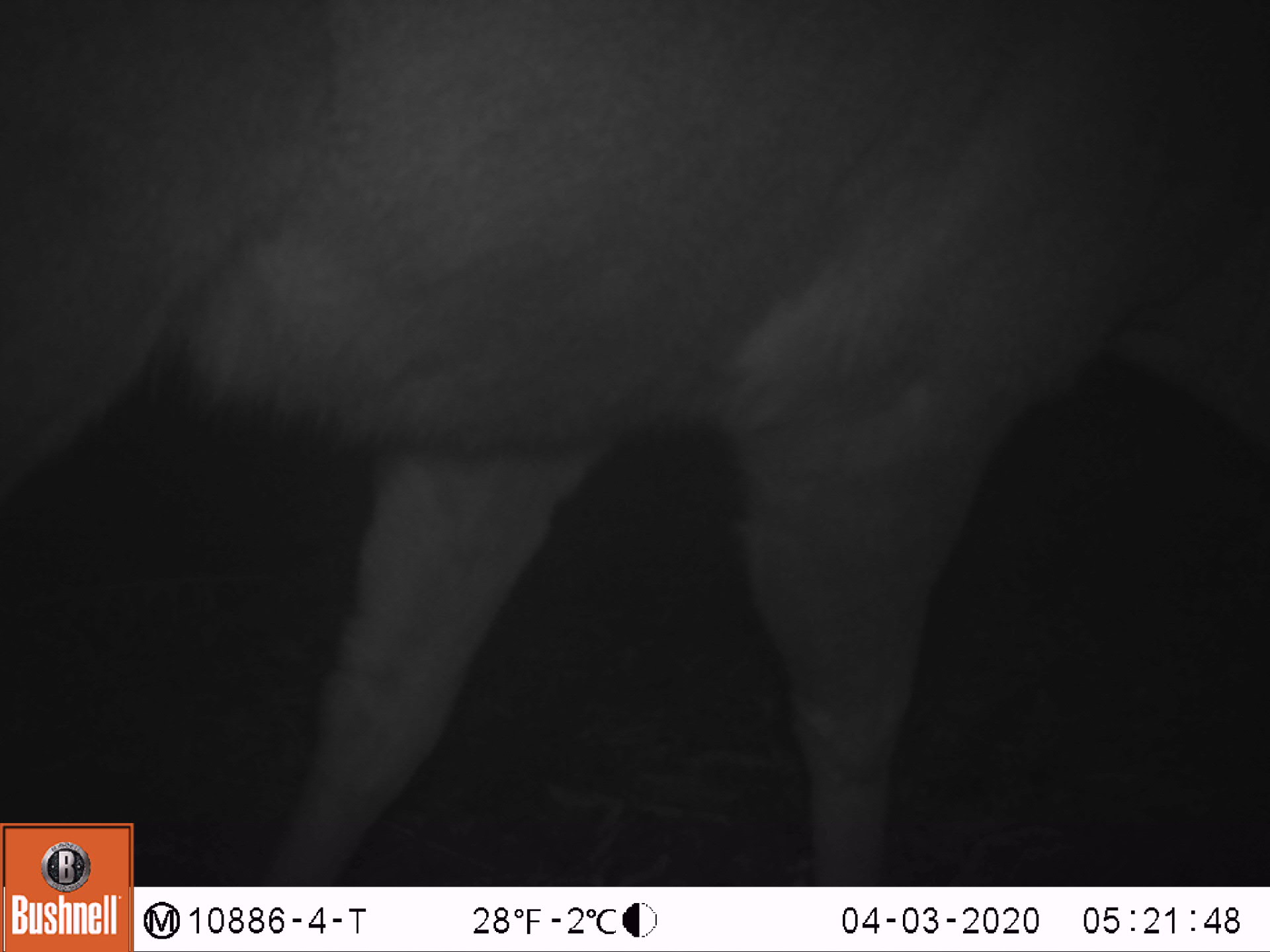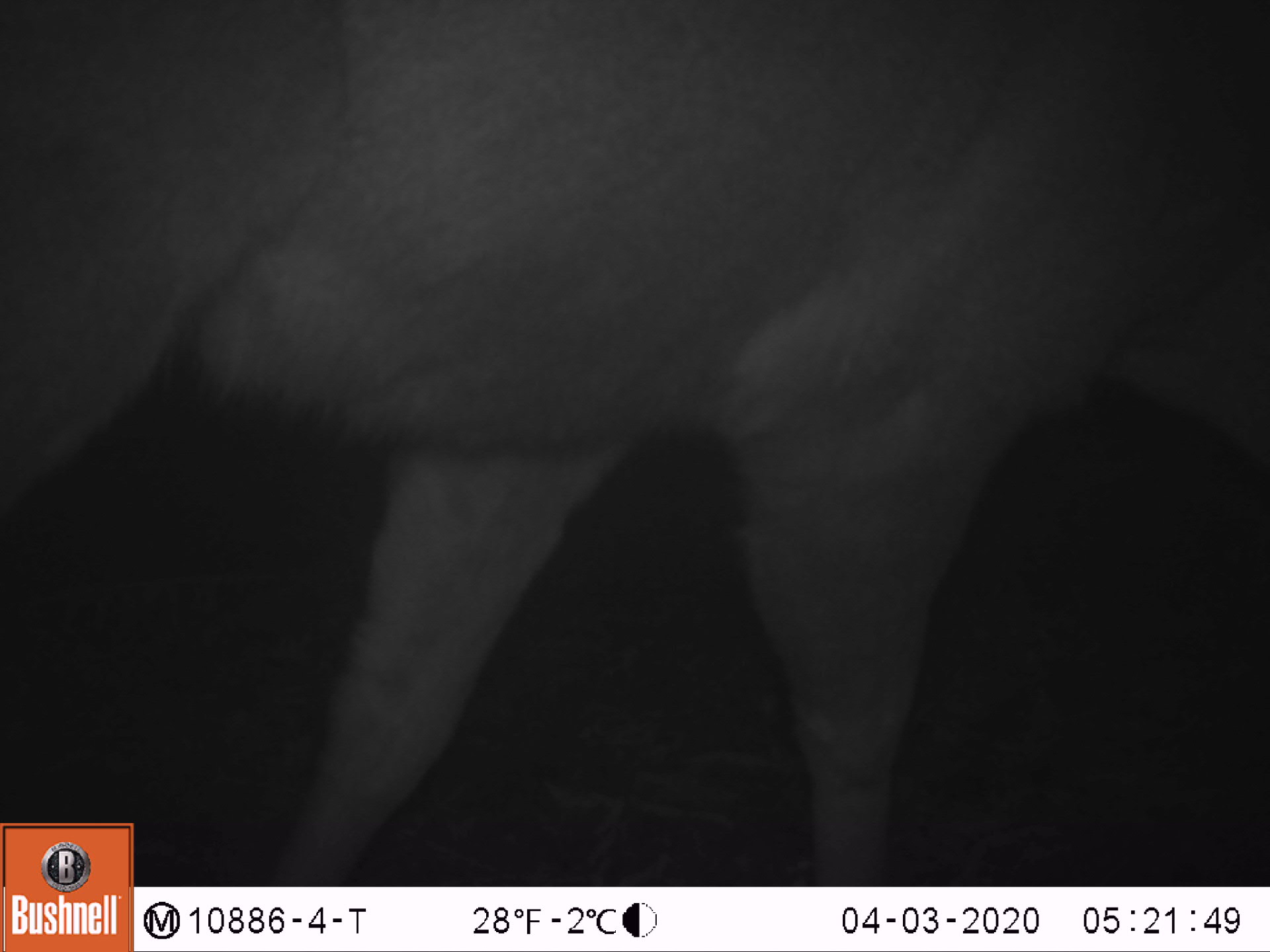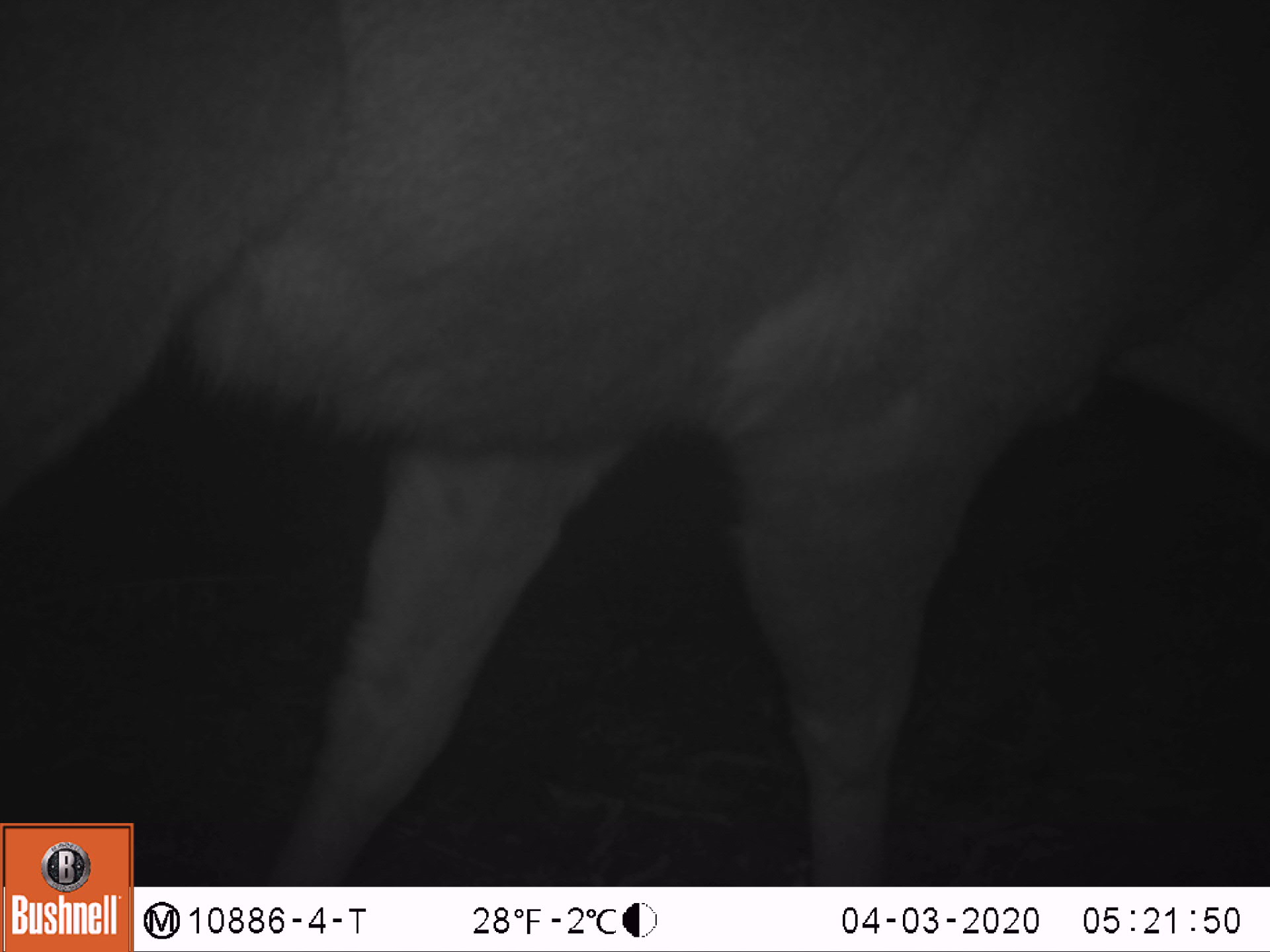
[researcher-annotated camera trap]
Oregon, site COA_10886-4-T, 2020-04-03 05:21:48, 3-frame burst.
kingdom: Animalia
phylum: Chordata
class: Mammalia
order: Artiodactyla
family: Cervidae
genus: Odocoileus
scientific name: Odocoileus hemionus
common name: black-tailed deer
Black-tailed deer (Odocoileus hemionus).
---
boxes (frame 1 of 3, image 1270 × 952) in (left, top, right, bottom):
black-tailed deer: (0, 3, 1259, 812)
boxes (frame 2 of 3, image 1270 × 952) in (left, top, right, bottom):
black-tailed deer: (0, 3, 1259, 814)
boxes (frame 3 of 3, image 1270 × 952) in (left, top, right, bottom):
black-tailed deer: (5, 0, 1259, 814)